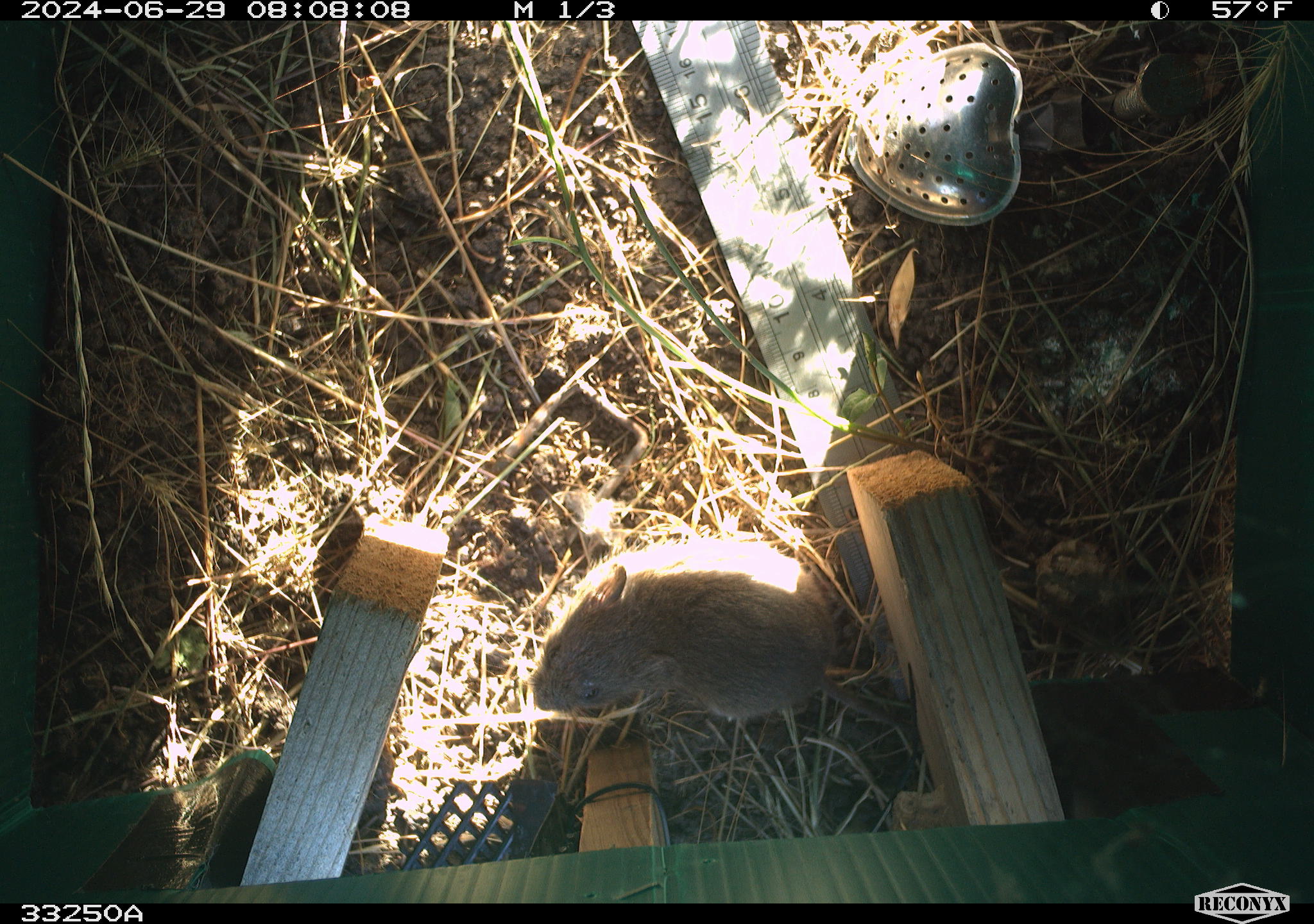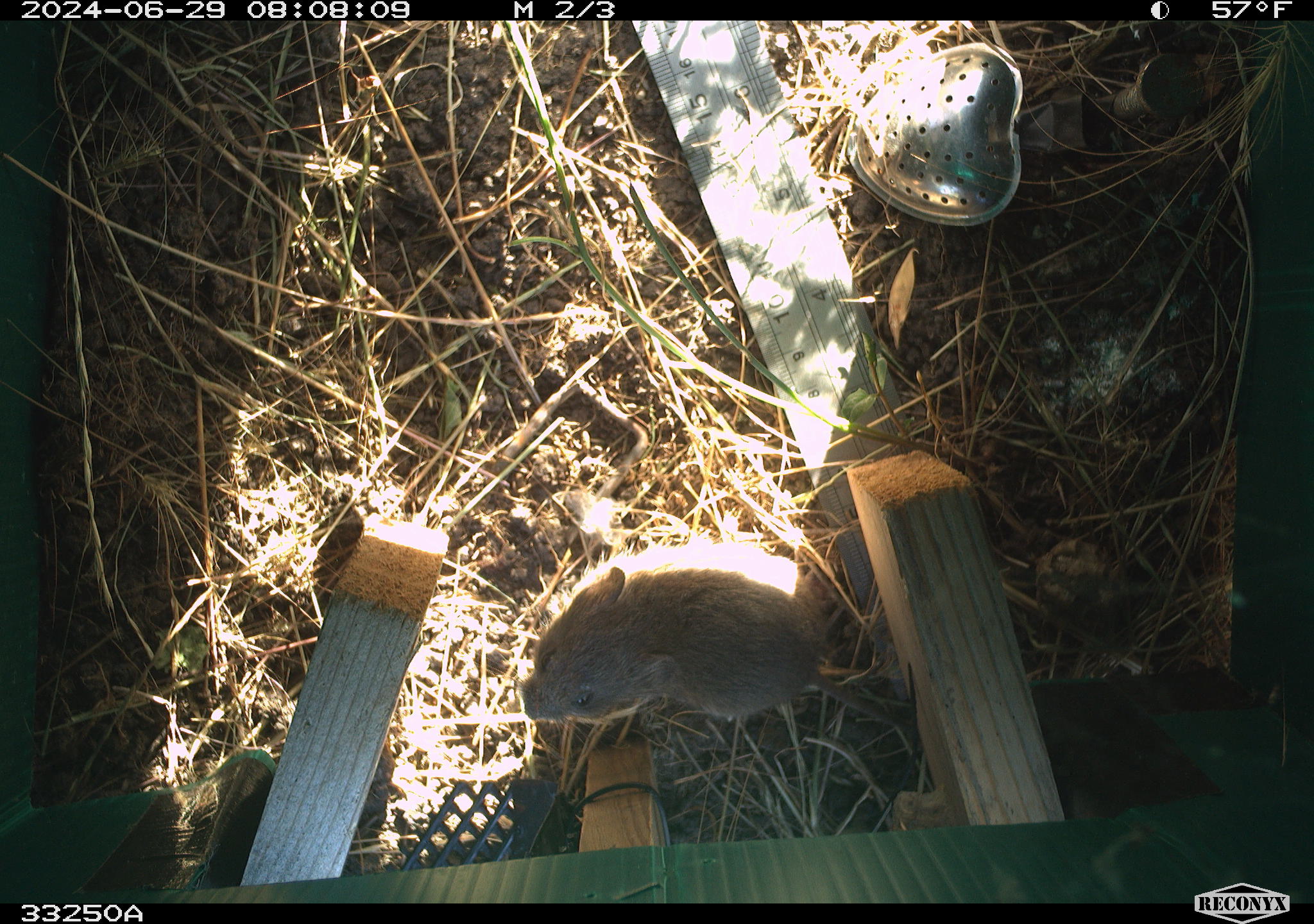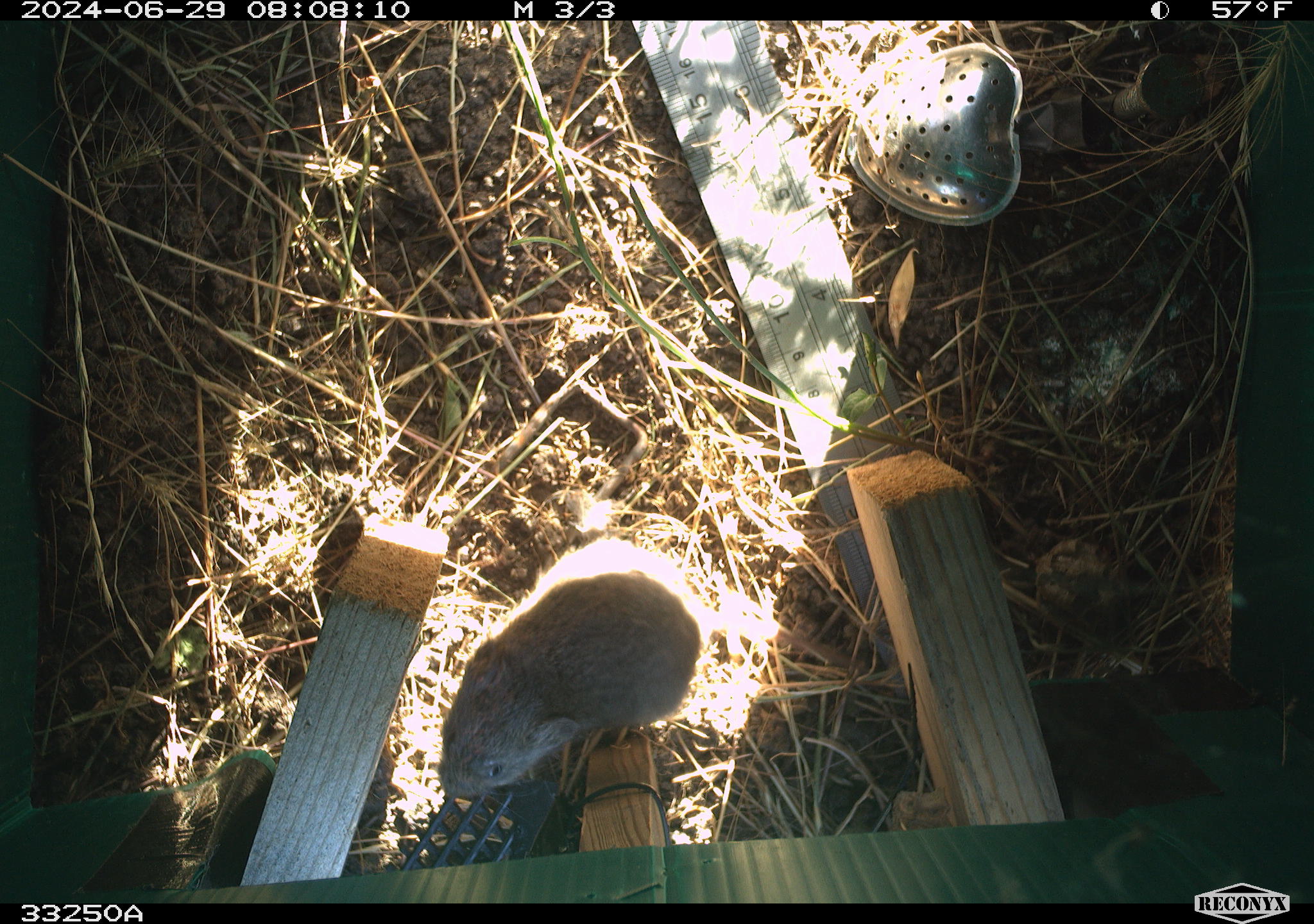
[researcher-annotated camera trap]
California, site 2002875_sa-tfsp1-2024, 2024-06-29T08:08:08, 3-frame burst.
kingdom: Animalia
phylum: Chordata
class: Mammalia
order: Rodentia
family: Cricetidae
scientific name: Arvicolinae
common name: voles, lemmings, and muskrats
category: arvicolinae subfamily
Arvicolinae subfamily (voles, lemmings, and muskrats) (Arvicolinae).